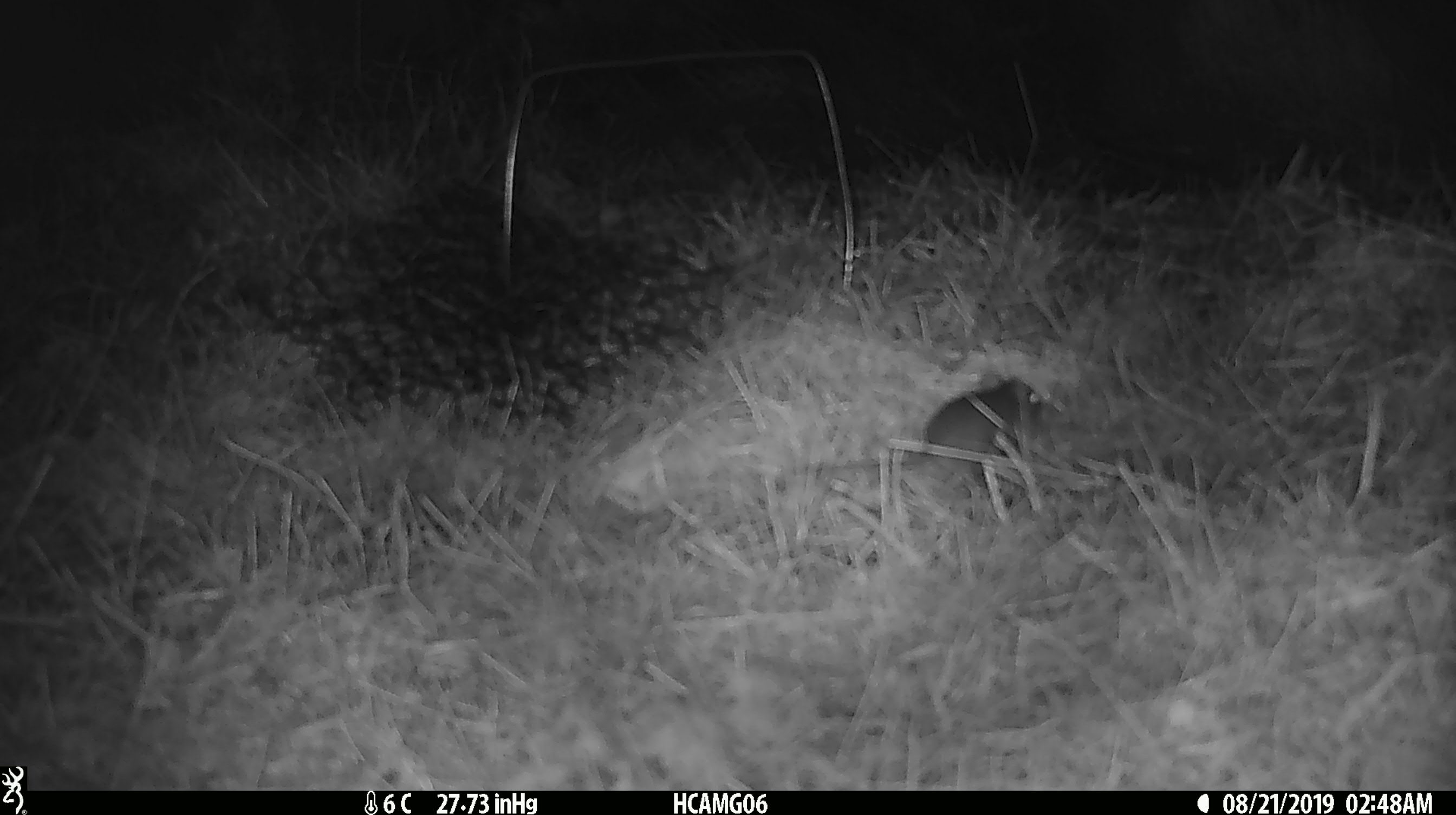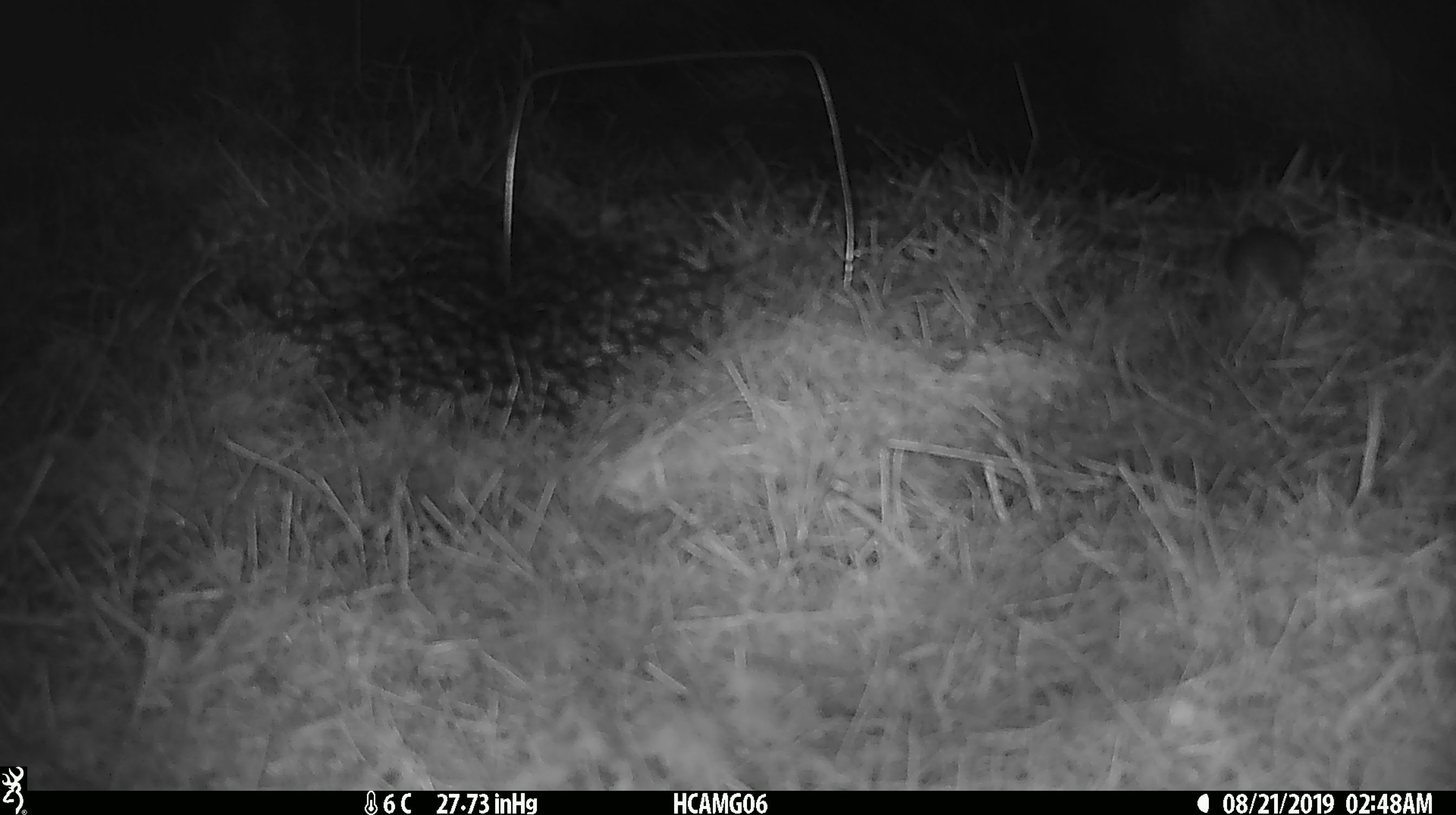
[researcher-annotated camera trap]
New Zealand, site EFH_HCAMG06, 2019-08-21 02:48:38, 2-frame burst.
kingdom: Animalia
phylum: Chordata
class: Mammalia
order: Rodentia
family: Muridae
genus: Mus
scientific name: Mus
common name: mouse